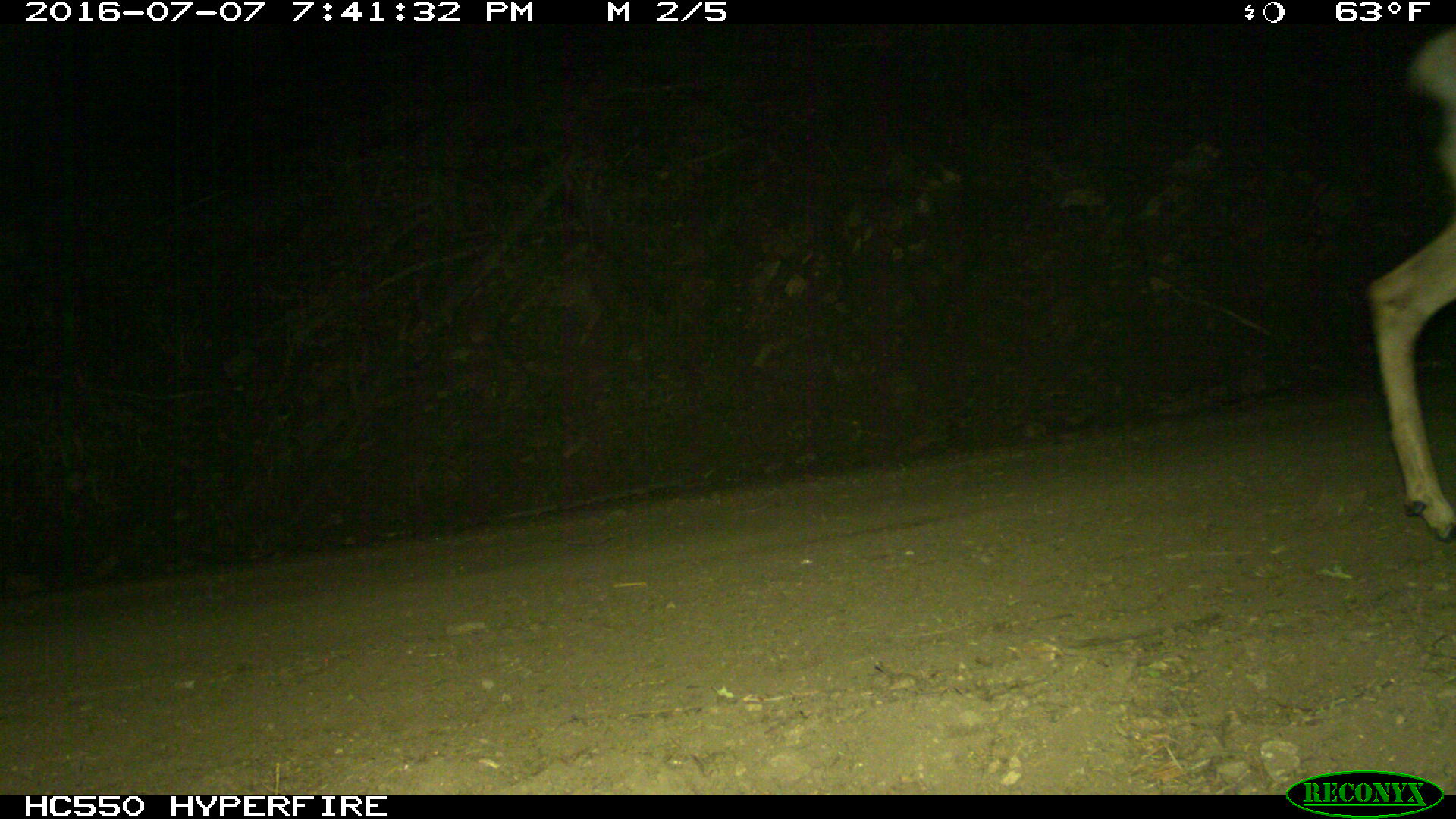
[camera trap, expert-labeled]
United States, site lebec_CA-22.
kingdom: Animalia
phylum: Chordata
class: Mammalia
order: Artiodactyla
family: Cervidae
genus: Odocoileus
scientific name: Odocoileus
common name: deer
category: unidentified deer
Unidentified deer (deer) (Odocoileus).